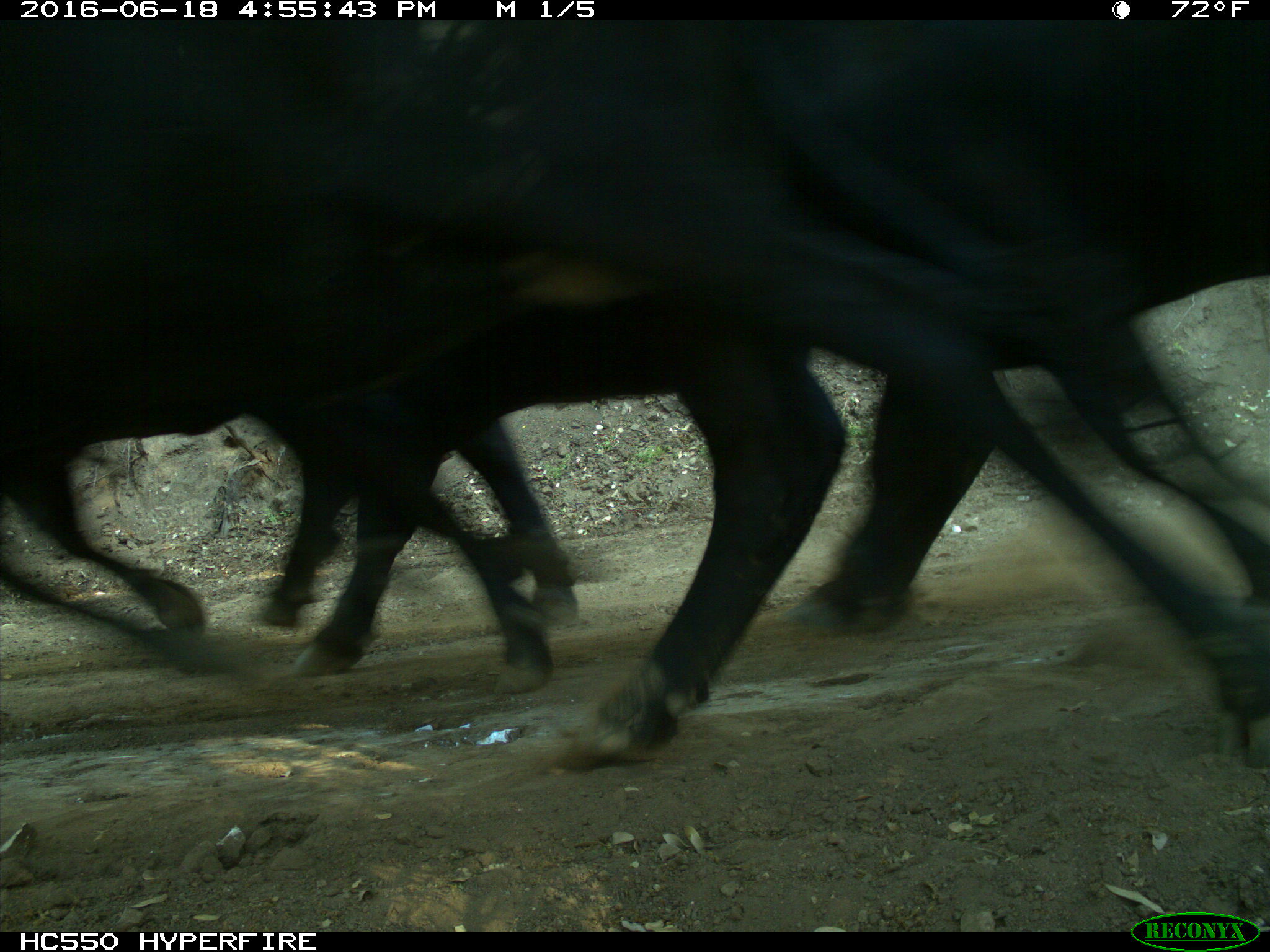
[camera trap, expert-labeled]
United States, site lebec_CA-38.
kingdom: Animalia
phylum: Chordata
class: Mammalia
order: Artiodactyla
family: Bovidae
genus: Bos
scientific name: Bos taurus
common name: domestic cow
Bos taurus (domestic cow).